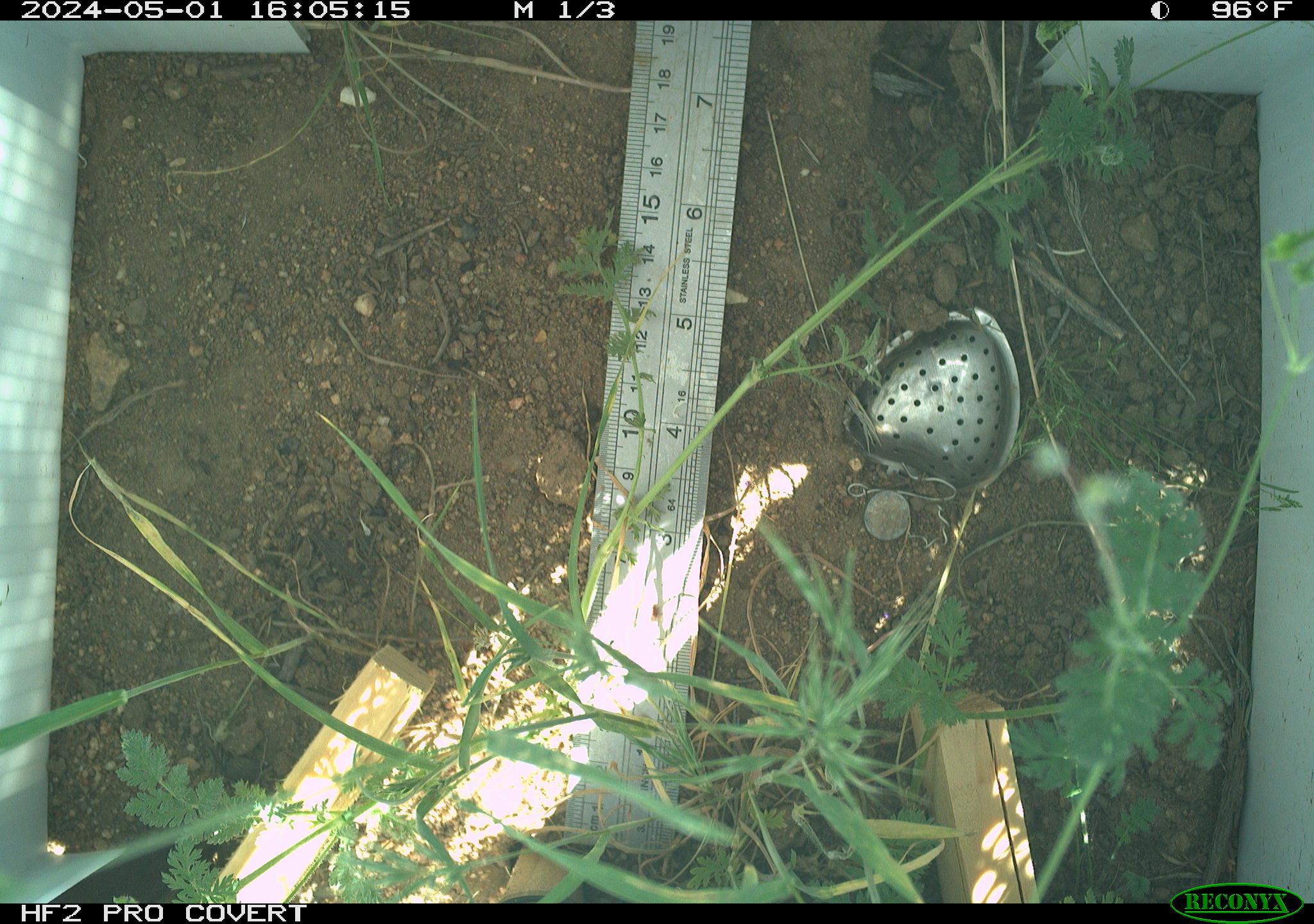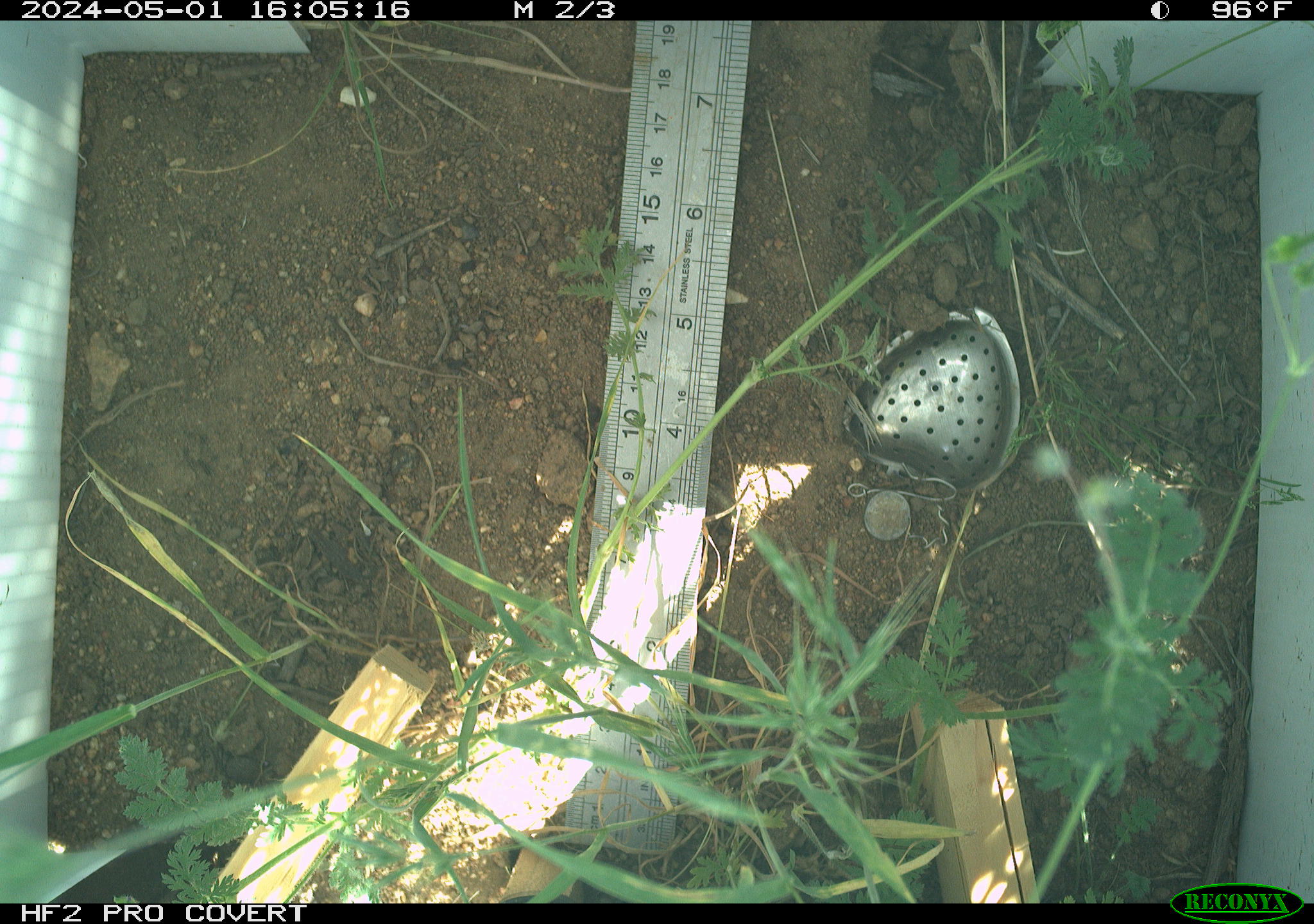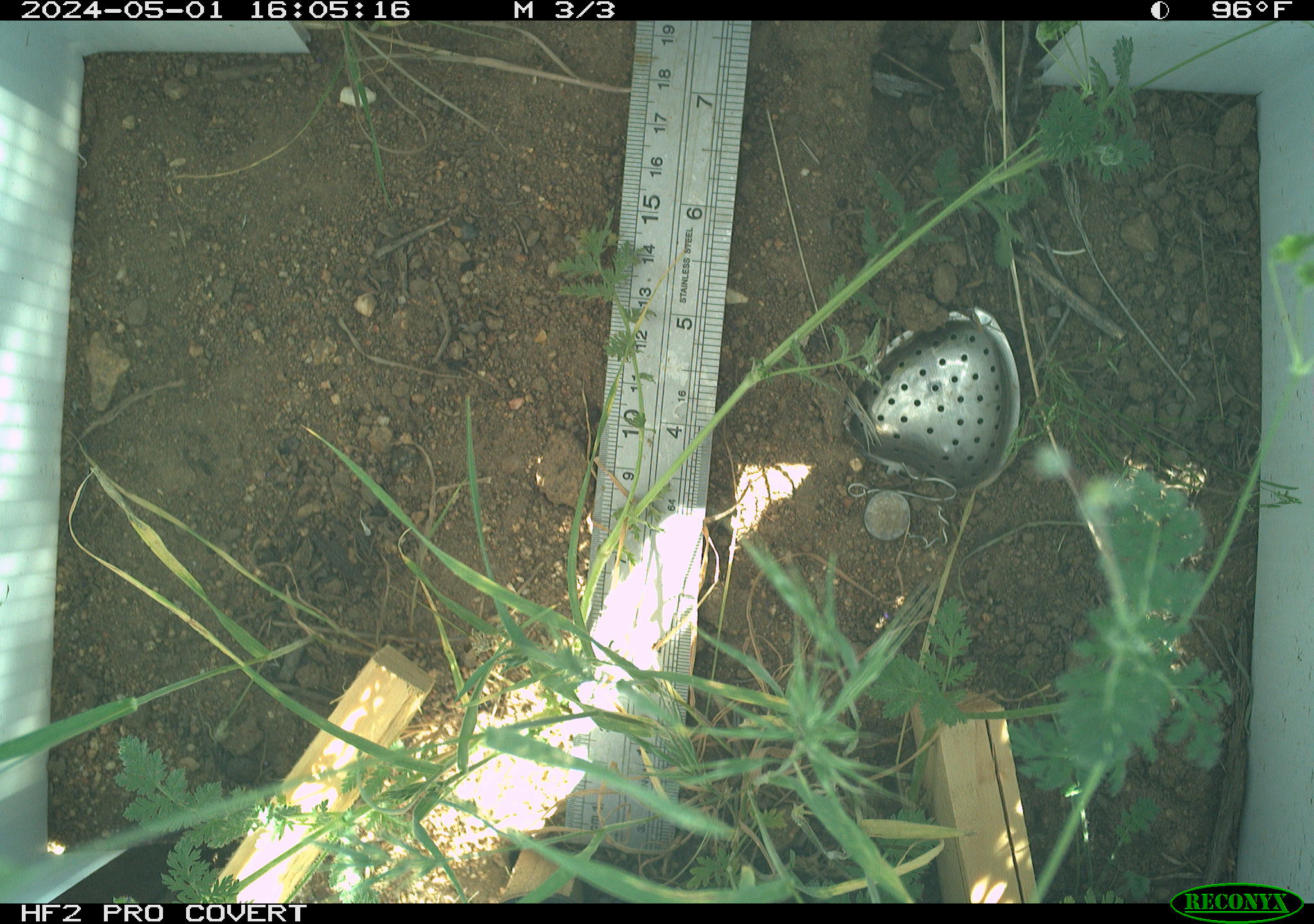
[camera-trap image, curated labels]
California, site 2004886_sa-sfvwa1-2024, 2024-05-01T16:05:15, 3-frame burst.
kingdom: Animalia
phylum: Arthropoda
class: Insecta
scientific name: Insecta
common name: insect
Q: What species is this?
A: Insect (Insecta).